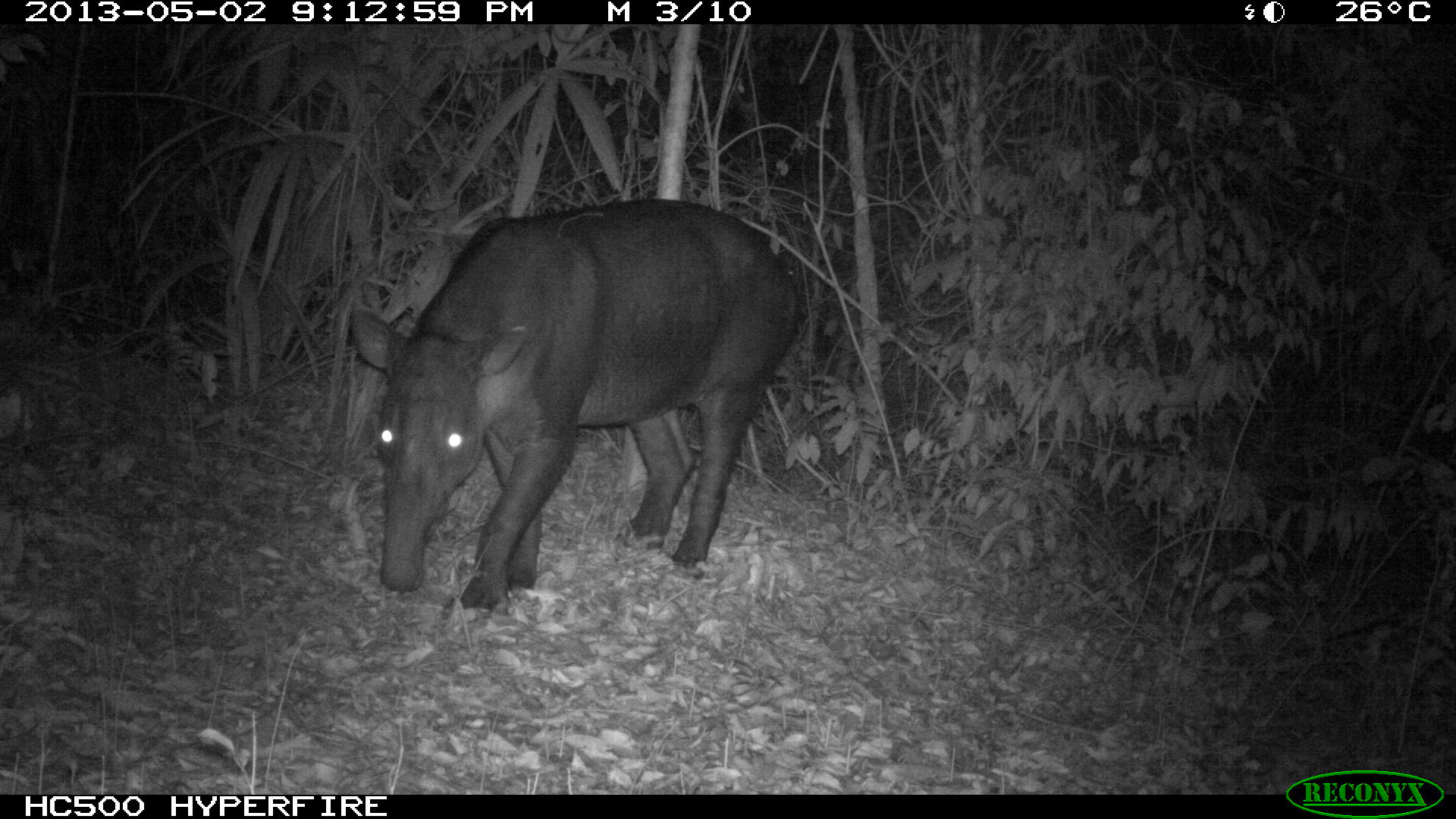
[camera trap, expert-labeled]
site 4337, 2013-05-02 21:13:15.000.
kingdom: Animalia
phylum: Chordata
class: Mammalia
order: Perissodactyla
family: Tapiridae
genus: Tapirus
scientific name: Tapirus bairdii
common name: baird's tapir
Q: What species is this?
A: Tapirus bairdii (baird's tapir).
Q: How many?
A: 1.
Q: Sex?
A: Male.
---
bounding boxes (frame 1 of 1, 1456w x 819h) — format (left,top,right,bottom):
tapirus bairdii: (346,198,803,613)